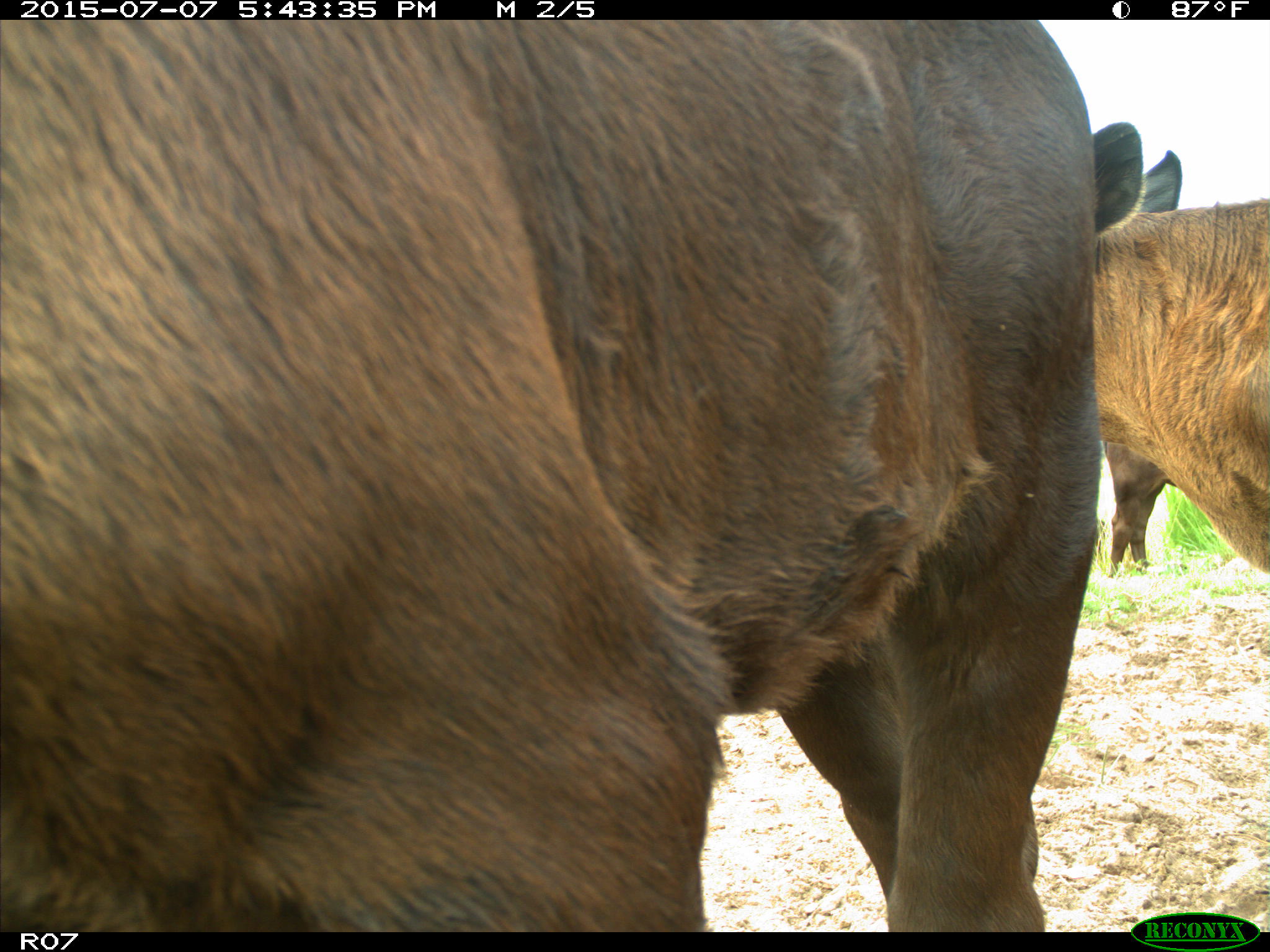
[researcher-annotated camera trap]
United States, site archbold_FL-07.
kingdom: Animalia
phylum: Chordata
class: Mammalia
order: Artiodactyla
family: Bovidae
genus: Bos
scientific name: Bos taurus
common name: domestic cow